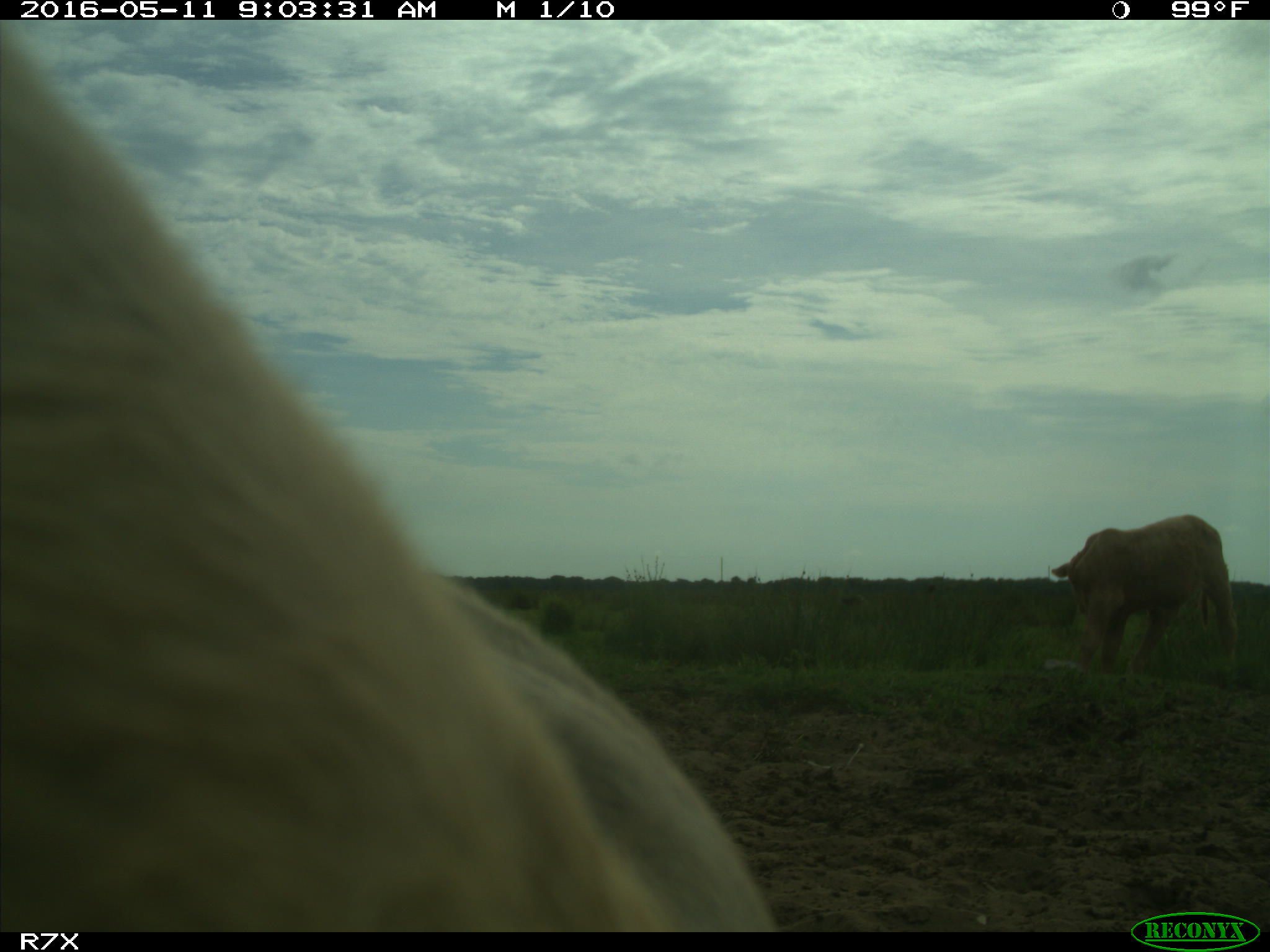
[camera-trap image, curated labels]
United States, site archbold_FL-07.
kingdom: Animalia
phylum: Chordata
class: Mammalia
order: Artiodactyla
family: Bovidae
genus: Bos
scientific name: Bos taurus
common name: domestic cow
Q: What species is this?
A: Bos taurus (domestic cow).